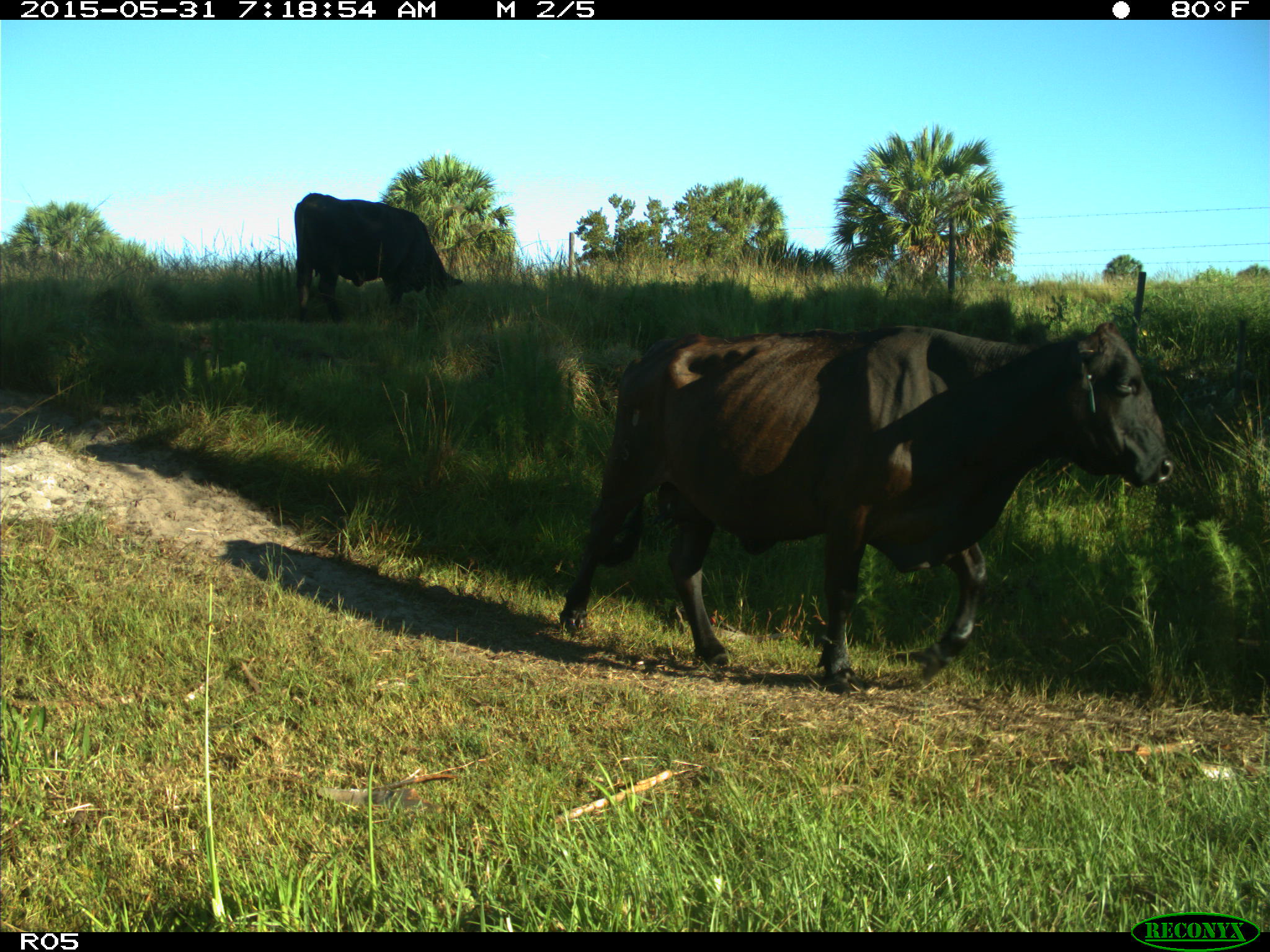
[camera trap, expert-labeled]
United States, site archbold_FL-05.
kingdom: Animalia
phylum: Chordata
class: Mammalia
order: Artiodactyla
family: Bovidae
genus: Bos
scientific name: Bos taurus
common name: domestic cow